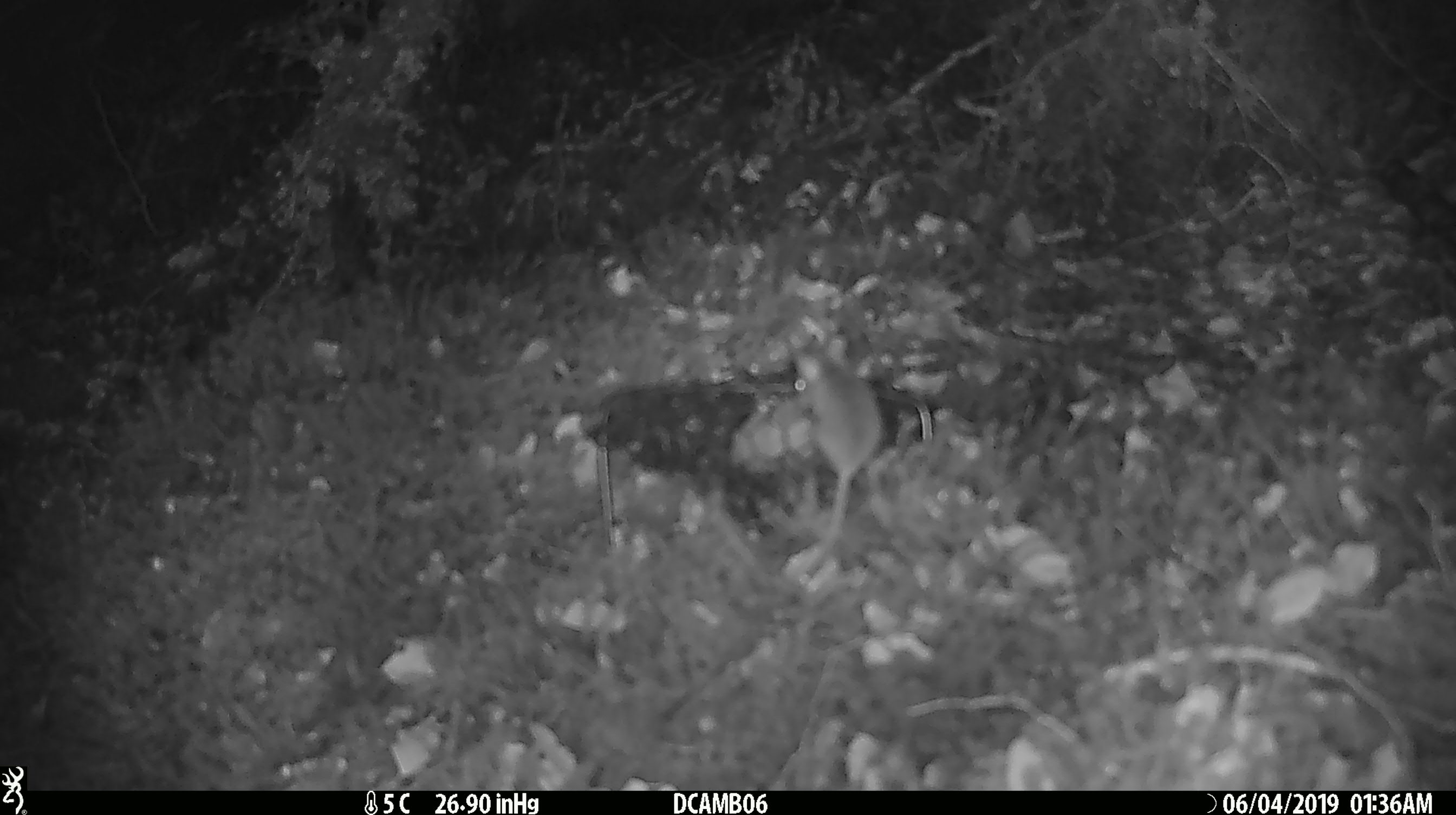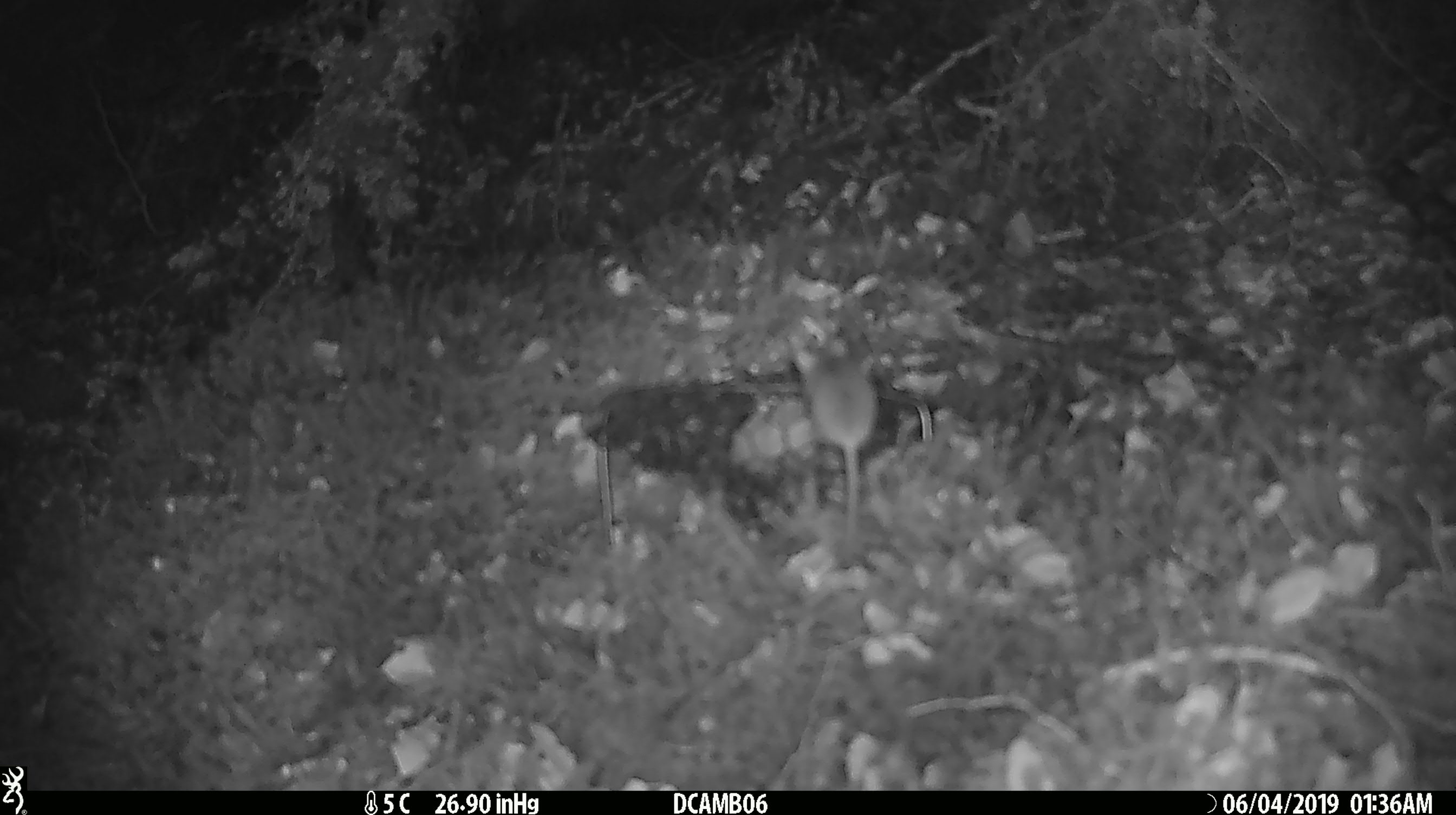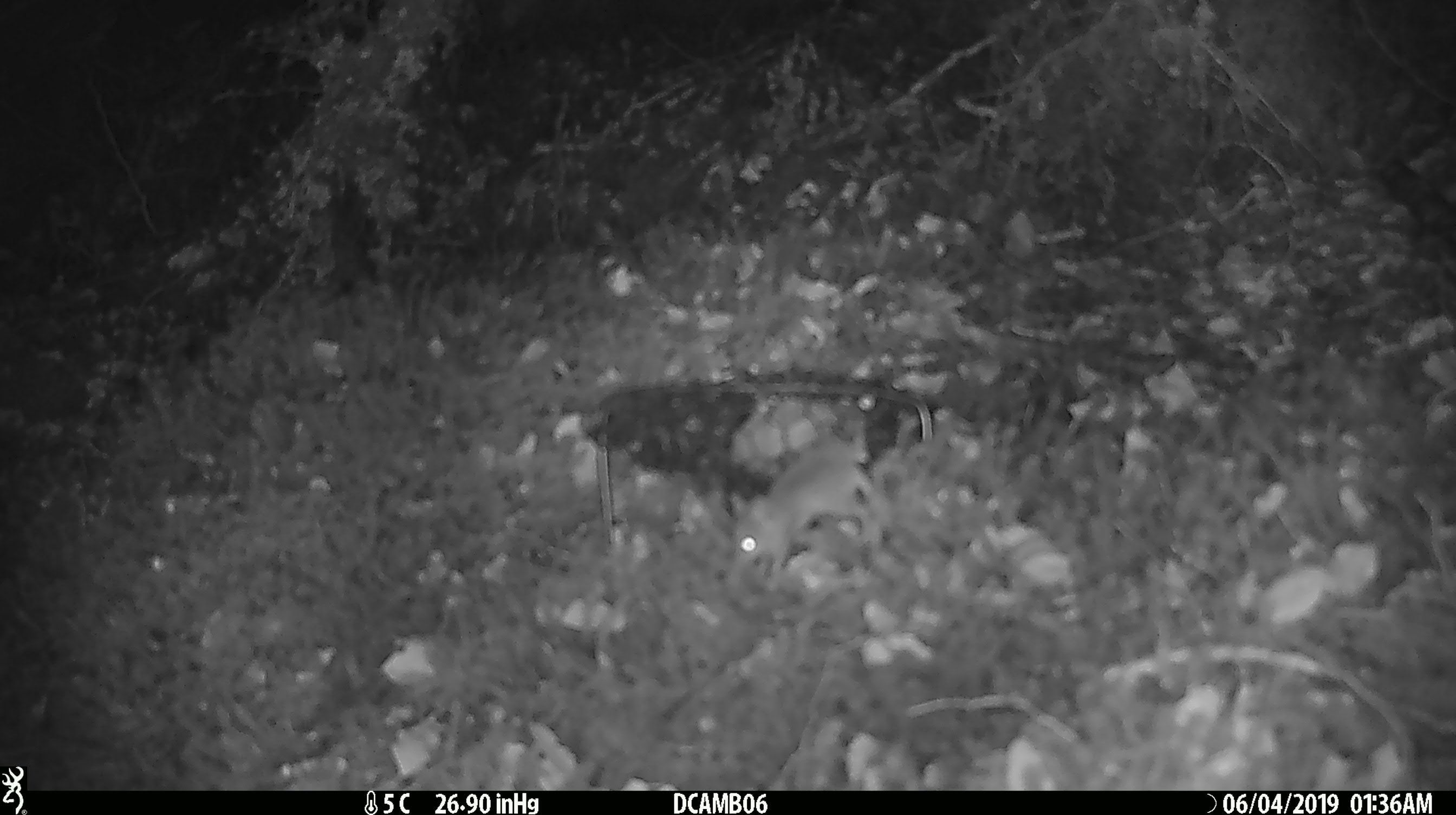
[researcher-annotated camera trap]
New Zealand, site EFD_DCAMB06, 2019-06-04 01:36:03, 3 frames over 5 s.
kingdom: Animalia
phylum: Chordata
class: Mammalia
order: Rodentia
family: Muridae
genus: Mus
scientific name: Mus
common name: mouse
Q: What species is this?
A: Mouse (Mus).